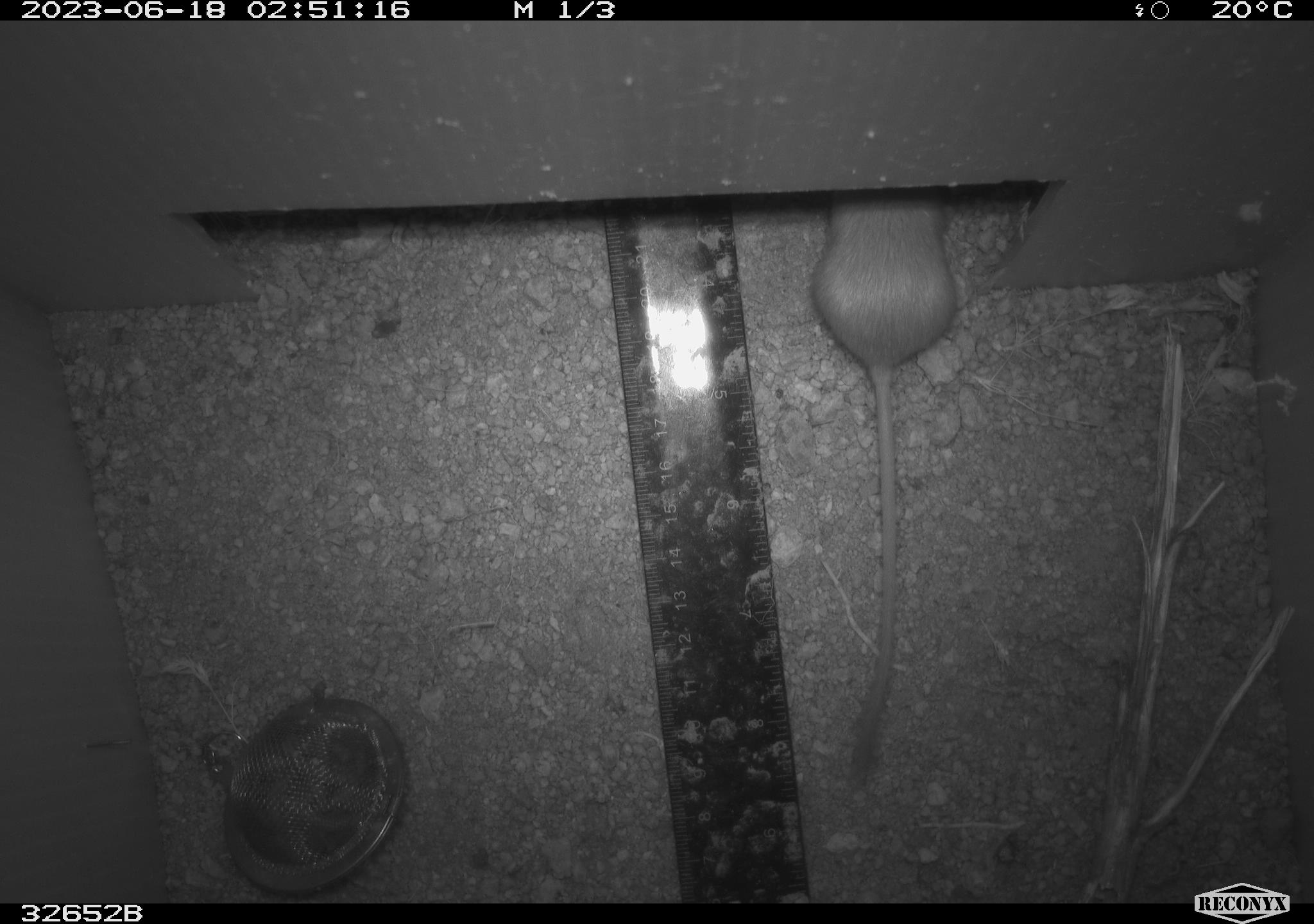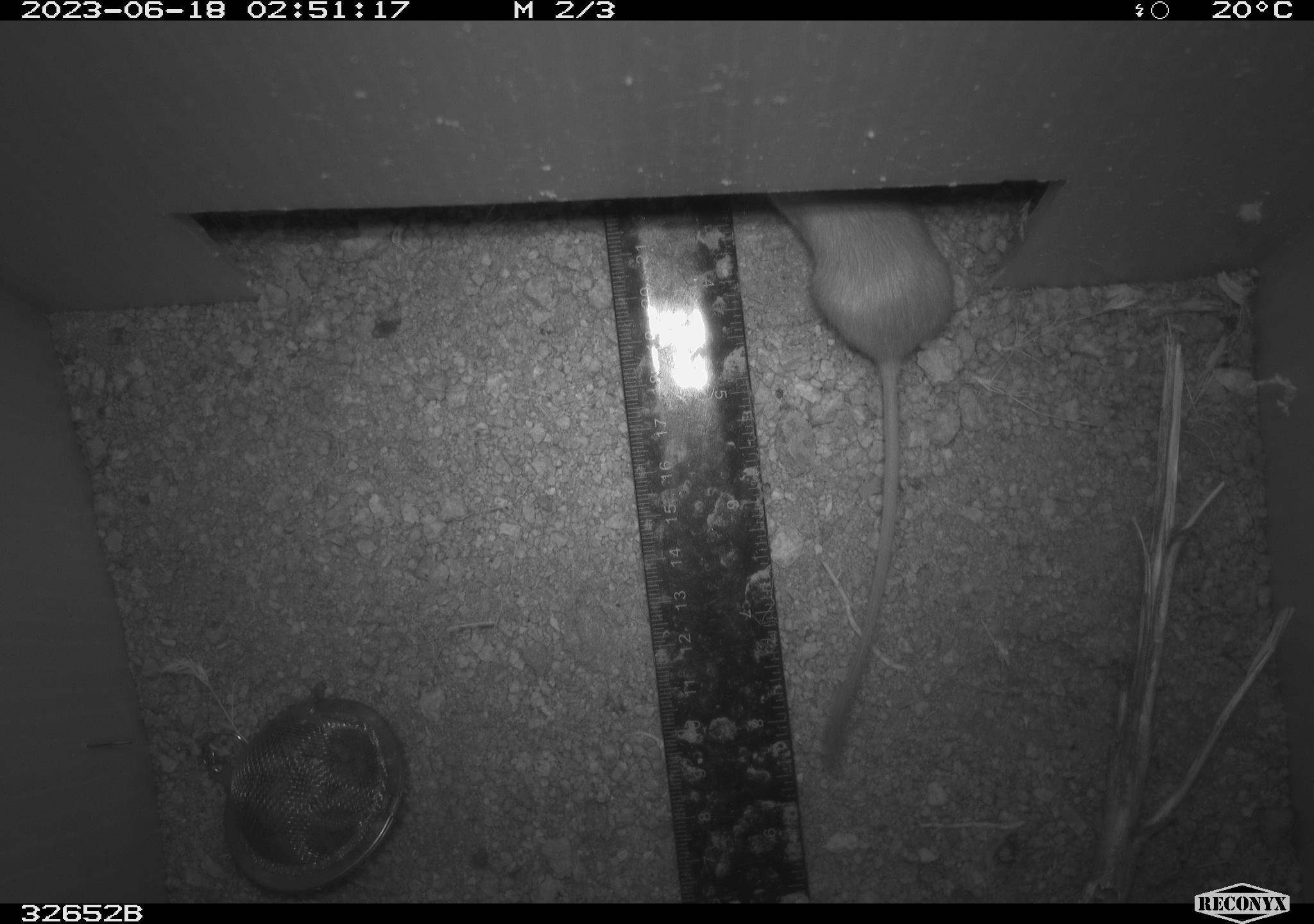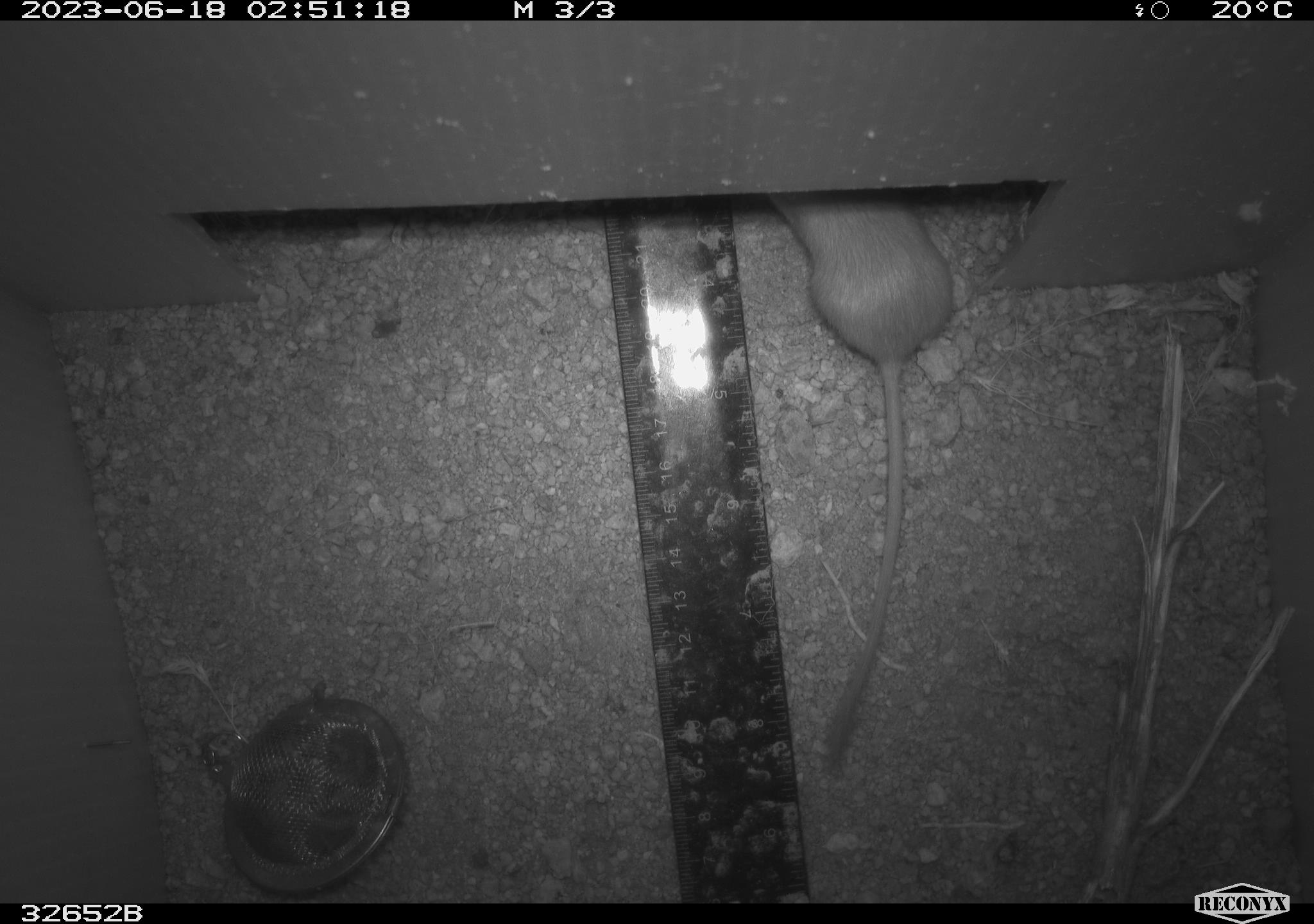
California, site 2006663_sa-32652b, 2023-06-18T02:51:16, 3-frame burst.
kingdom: Animalia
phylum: Chordata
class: Mammalia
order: Rodentia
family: Heteromyidae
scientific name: Heteromyidae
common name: kangaroo rats and pocket mice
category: heteromyidae family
Heteromyidae family (kangaroo rats and pocket mice) (Heteromyidae).